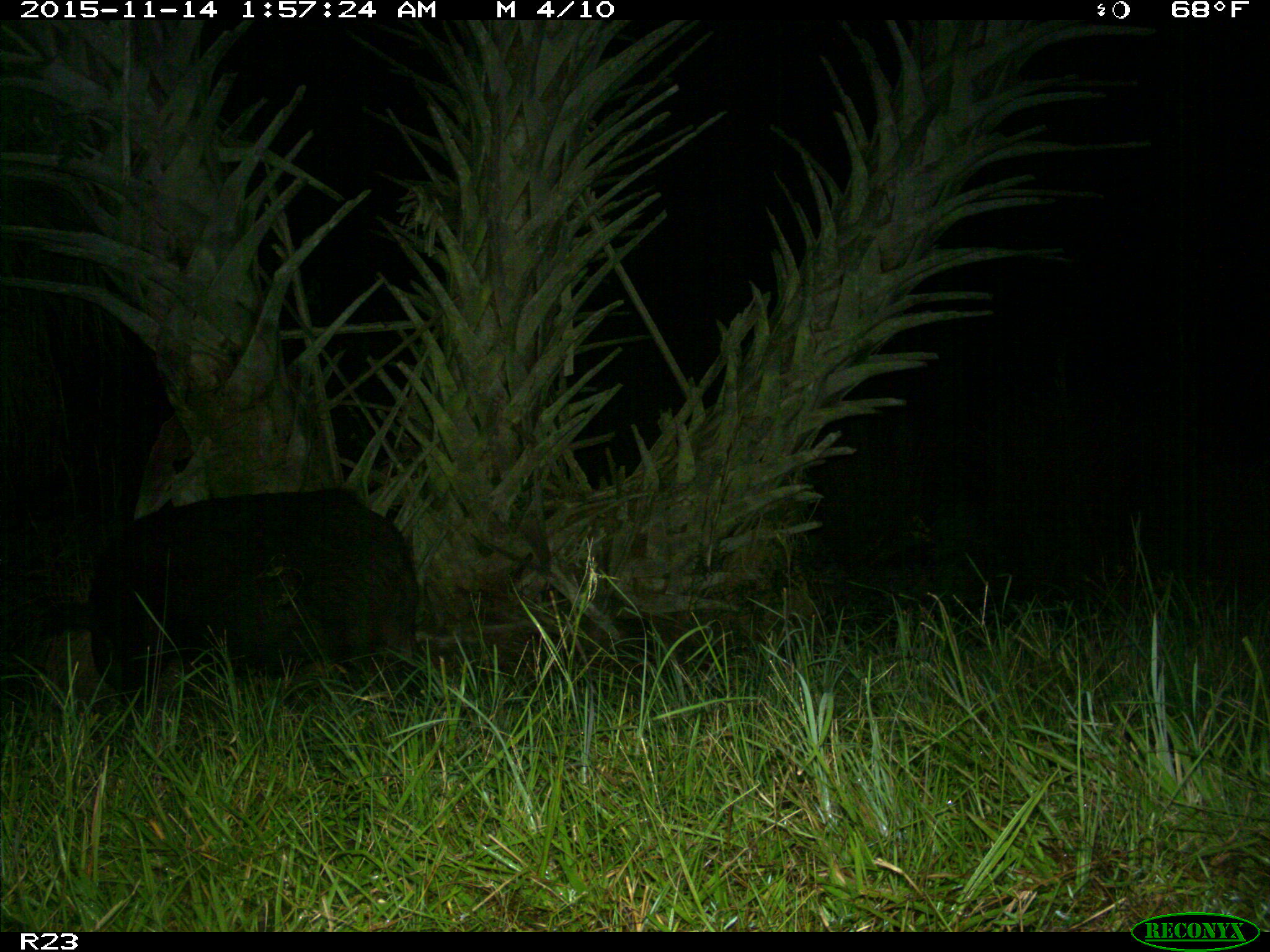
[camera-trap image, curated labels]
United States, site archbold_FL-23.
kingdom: Animalia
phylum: Chordata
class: Mammalia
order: Artiodactyla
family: Suidae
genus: Sus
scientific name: Sus scrofa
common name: wild boar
Sus scrofa (wild boar).